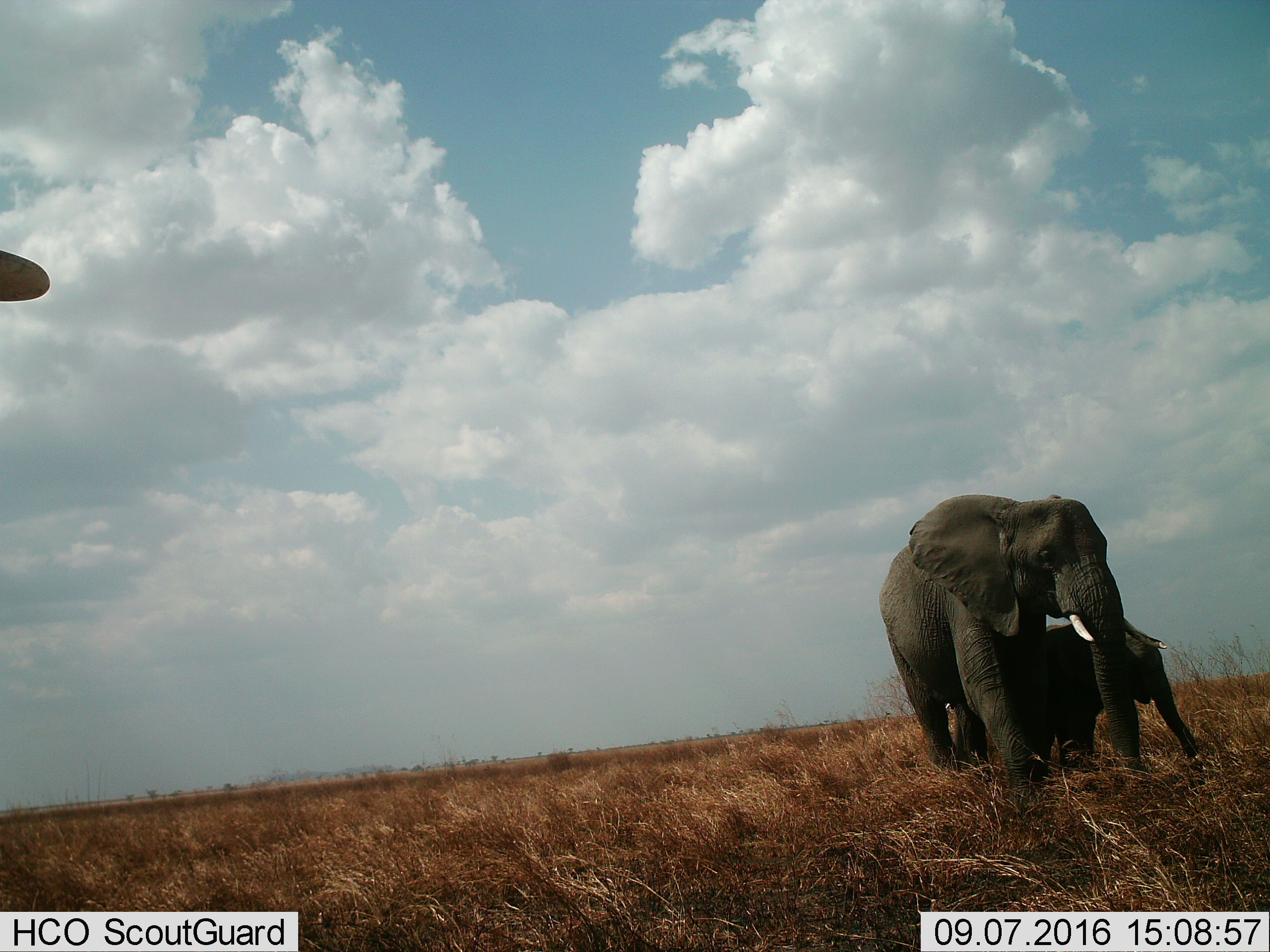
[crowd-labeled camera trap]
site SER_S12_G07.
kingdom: Animalia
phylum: Chordata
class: Mammalia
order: Proboscidea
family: Elephantidae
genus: Loxodonta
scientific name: Loxodonta africana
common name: african bush elephant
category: elephant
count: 2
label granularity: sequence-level